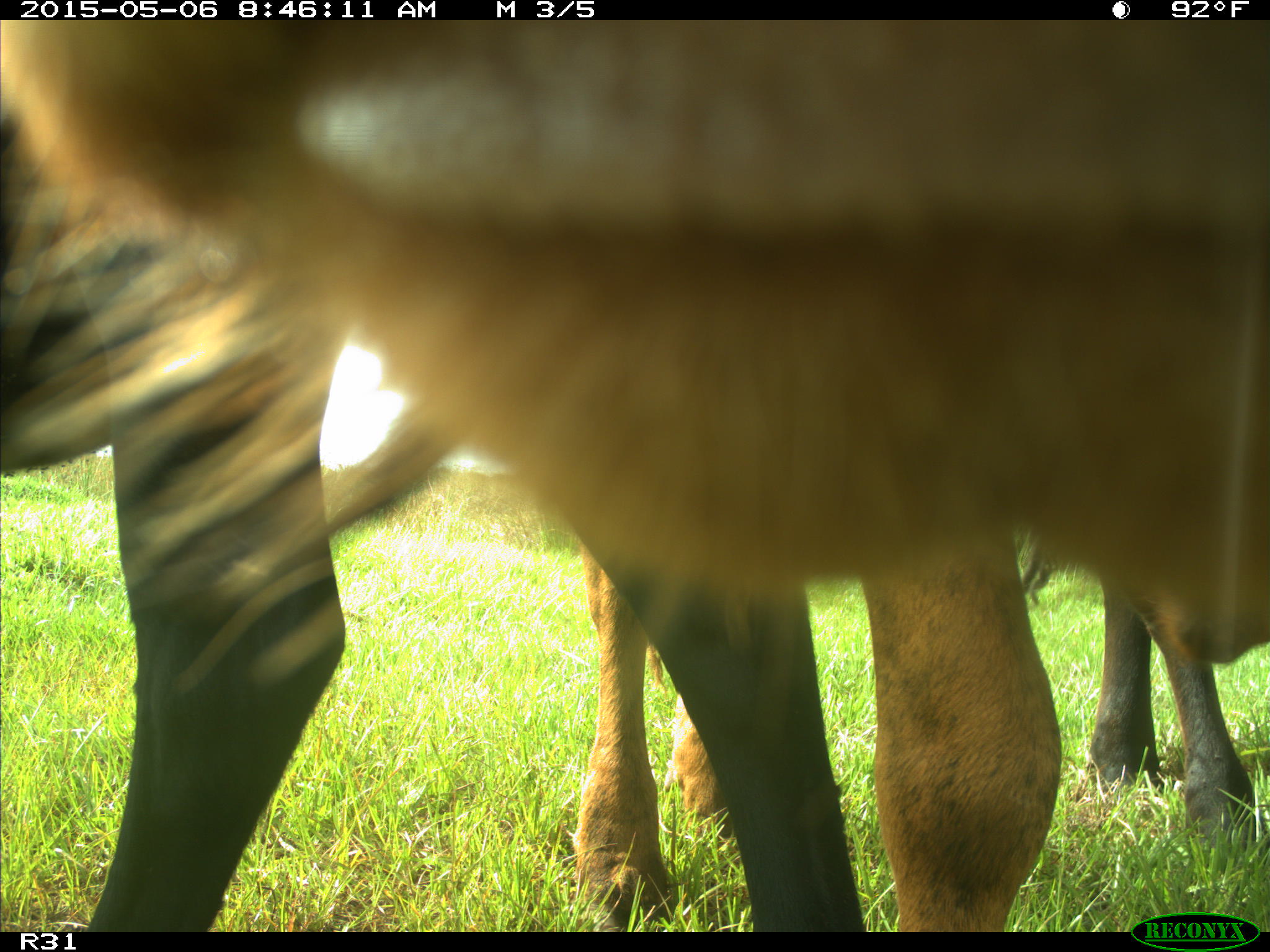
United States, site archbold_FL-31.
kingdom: Animalia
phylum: Chordata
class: Mammalia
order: Artiodactyla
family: Bovidae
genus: Bos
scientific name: Bos taurus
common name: domestic cow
Bos taurus (domestic cow).